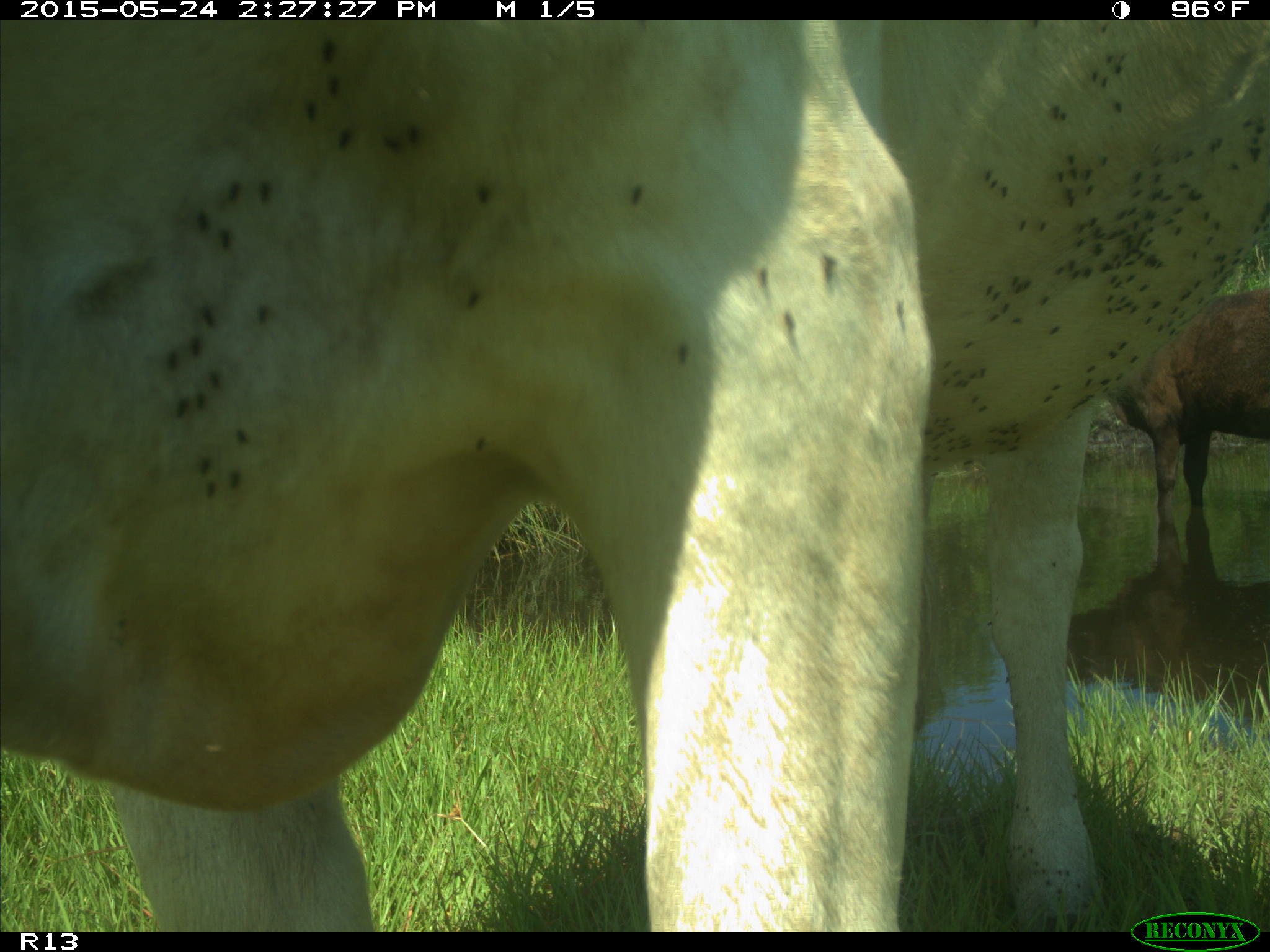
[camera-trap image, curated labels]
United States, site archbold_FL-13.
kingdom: Animalia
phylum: Chordata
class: Mammalia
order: Artiodactyla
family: Bovidae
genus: Bos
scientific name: Bos taurus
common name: domestic cow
Bos taurus (domestic cow).